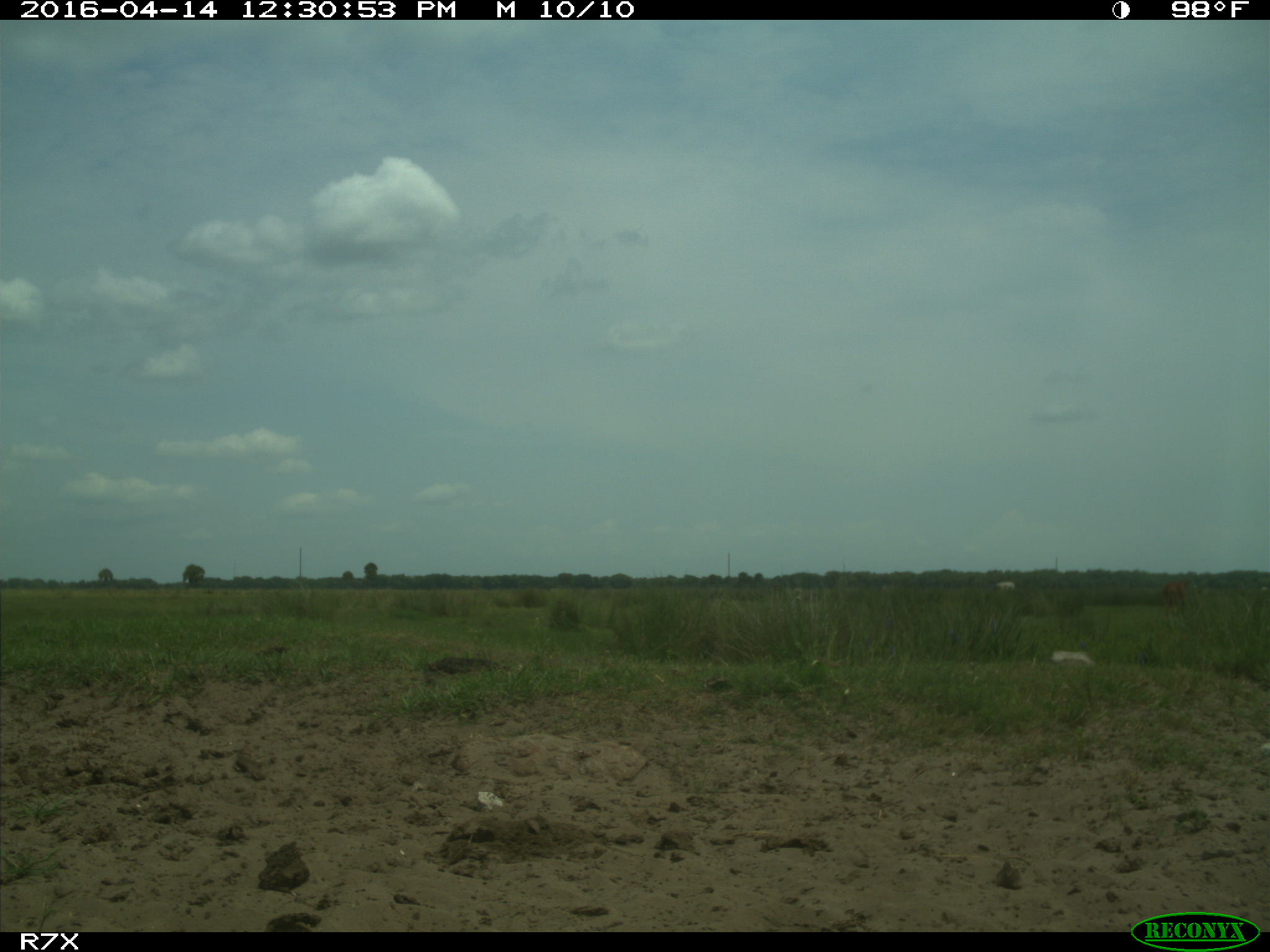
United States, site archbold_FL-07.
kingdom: Animalia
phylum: Chordata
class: Mammalia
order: Artiodactyla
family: Bovidae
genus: Bos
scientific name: Bos taurus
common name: domestic cow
Bos taurus (domestic cow).